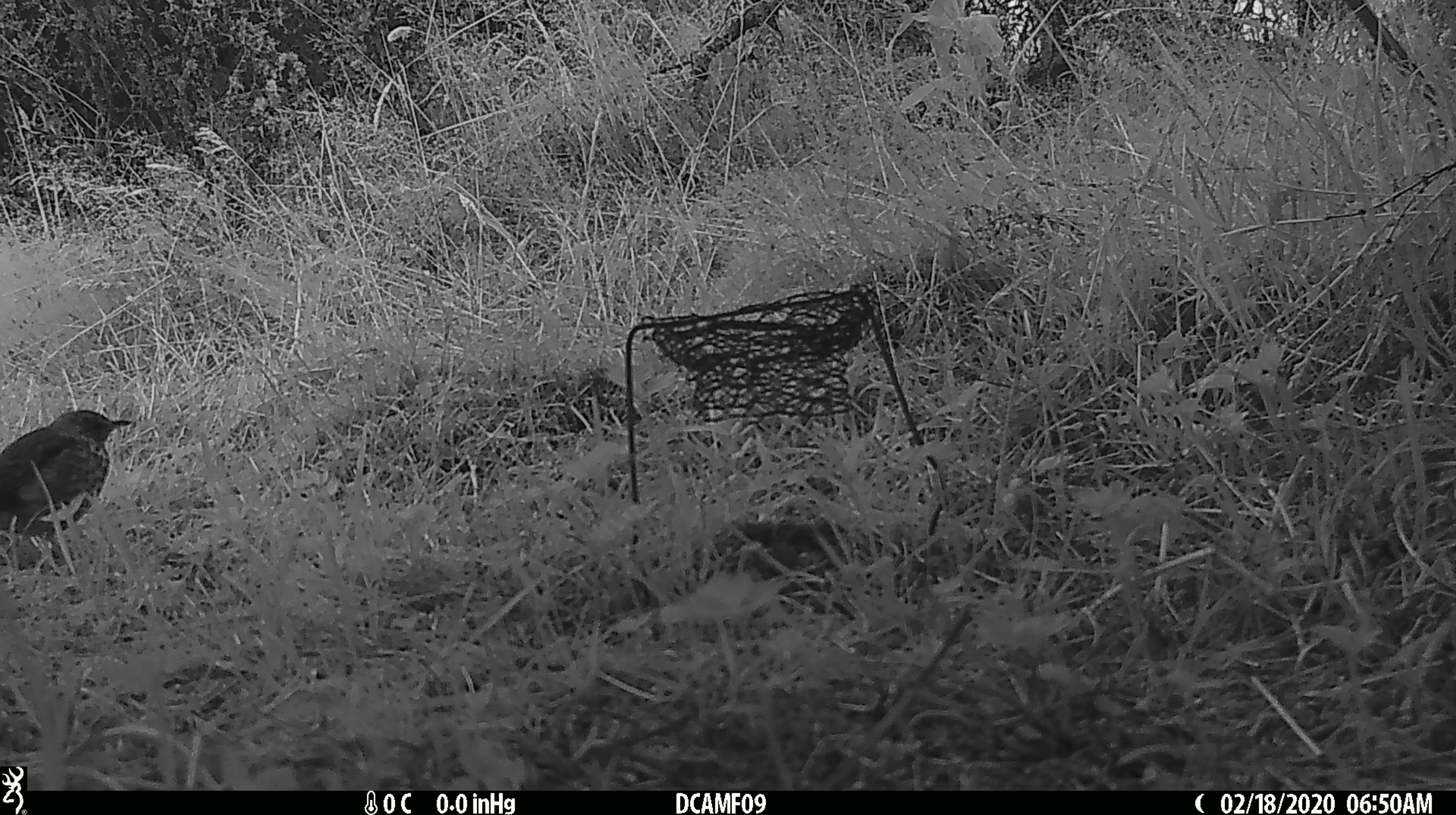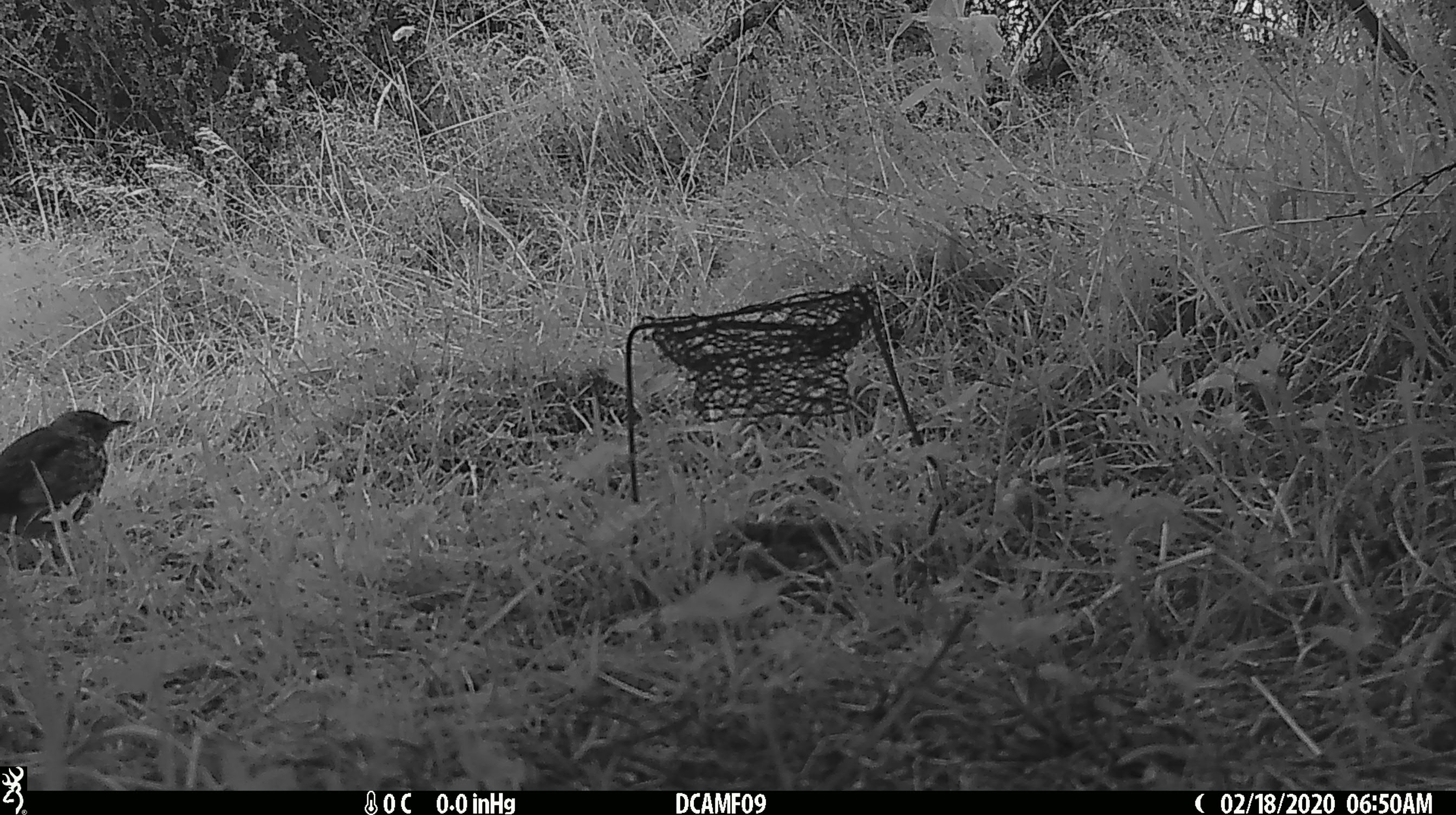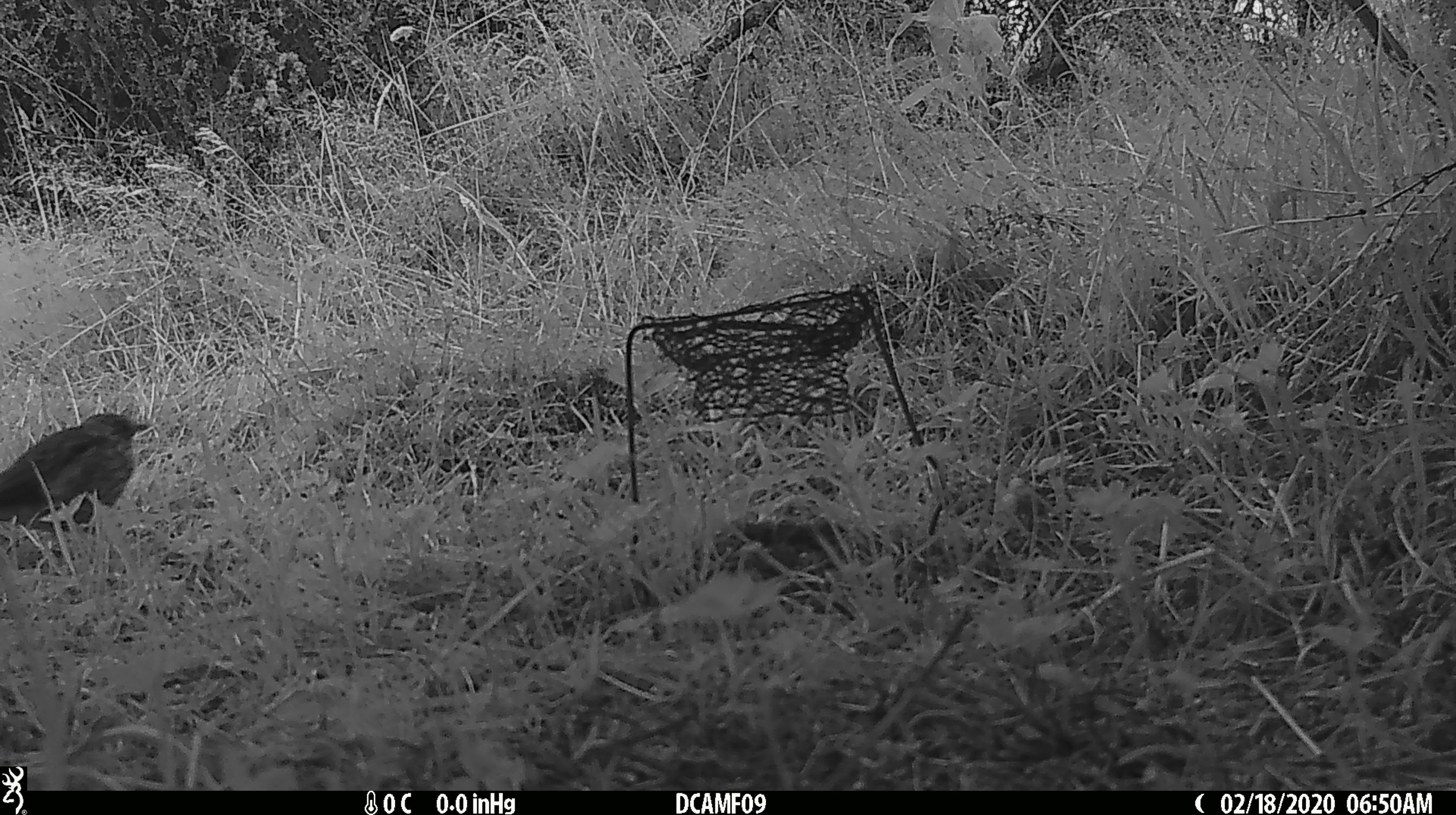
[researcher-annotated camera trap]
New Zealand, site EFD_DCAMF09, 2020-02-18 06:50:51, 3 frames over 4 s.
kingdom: Animalia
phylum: Chordata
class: Aves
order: Passeriformes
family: Turdidae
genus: Turdus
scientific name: Turdus philomelos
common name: song thrush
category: thrush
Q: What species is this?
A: Thrush (song thrush) (Turdus philomelos).